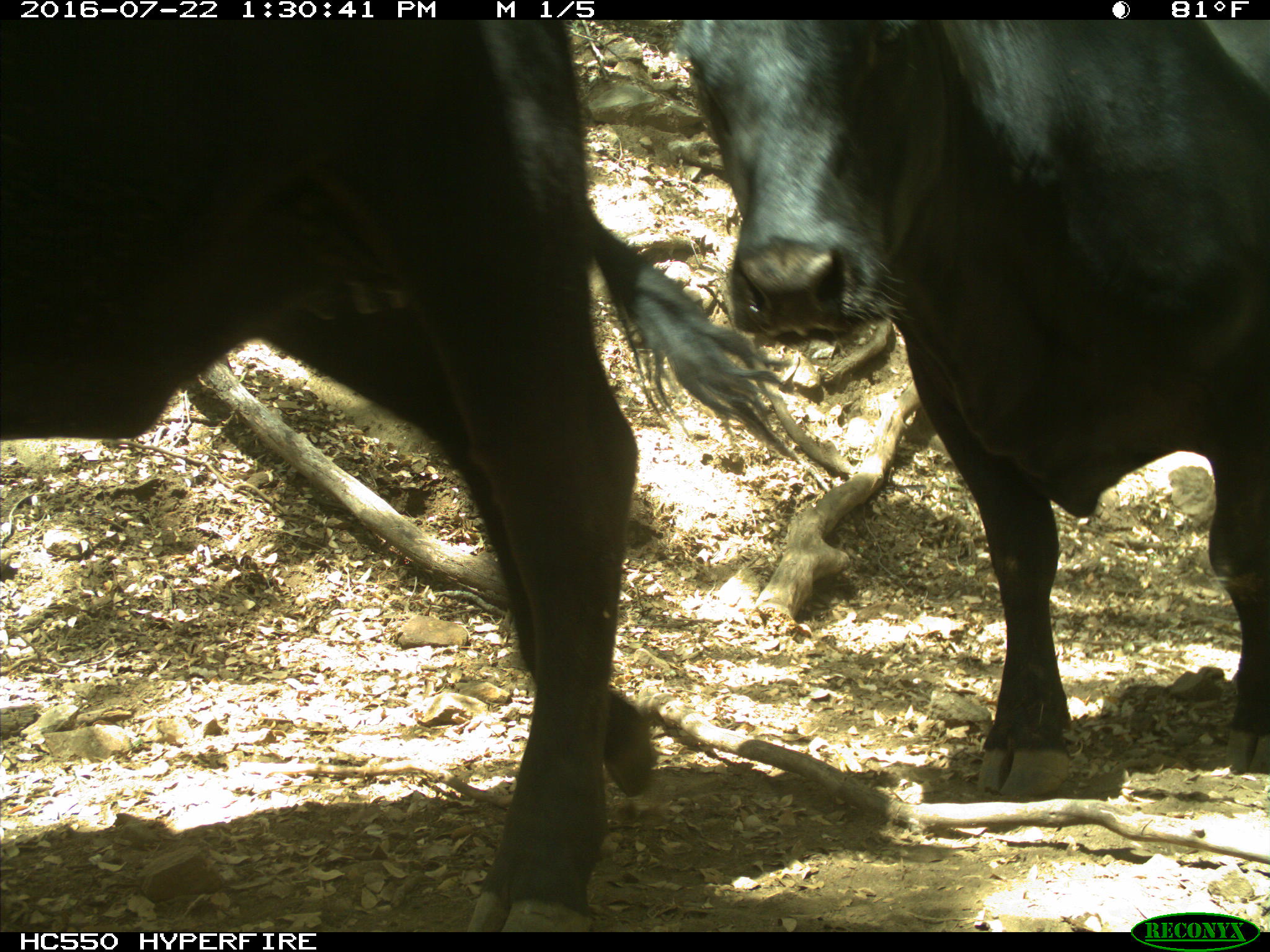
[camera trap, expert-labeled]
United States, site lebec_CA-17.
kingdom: Animalia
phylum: Chordata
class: Mammalia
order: Artiodactyla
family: Bovidae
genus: Bos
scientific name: Bos taurus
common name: domestic cow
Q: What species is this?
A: Bos taurus (domestic cow).